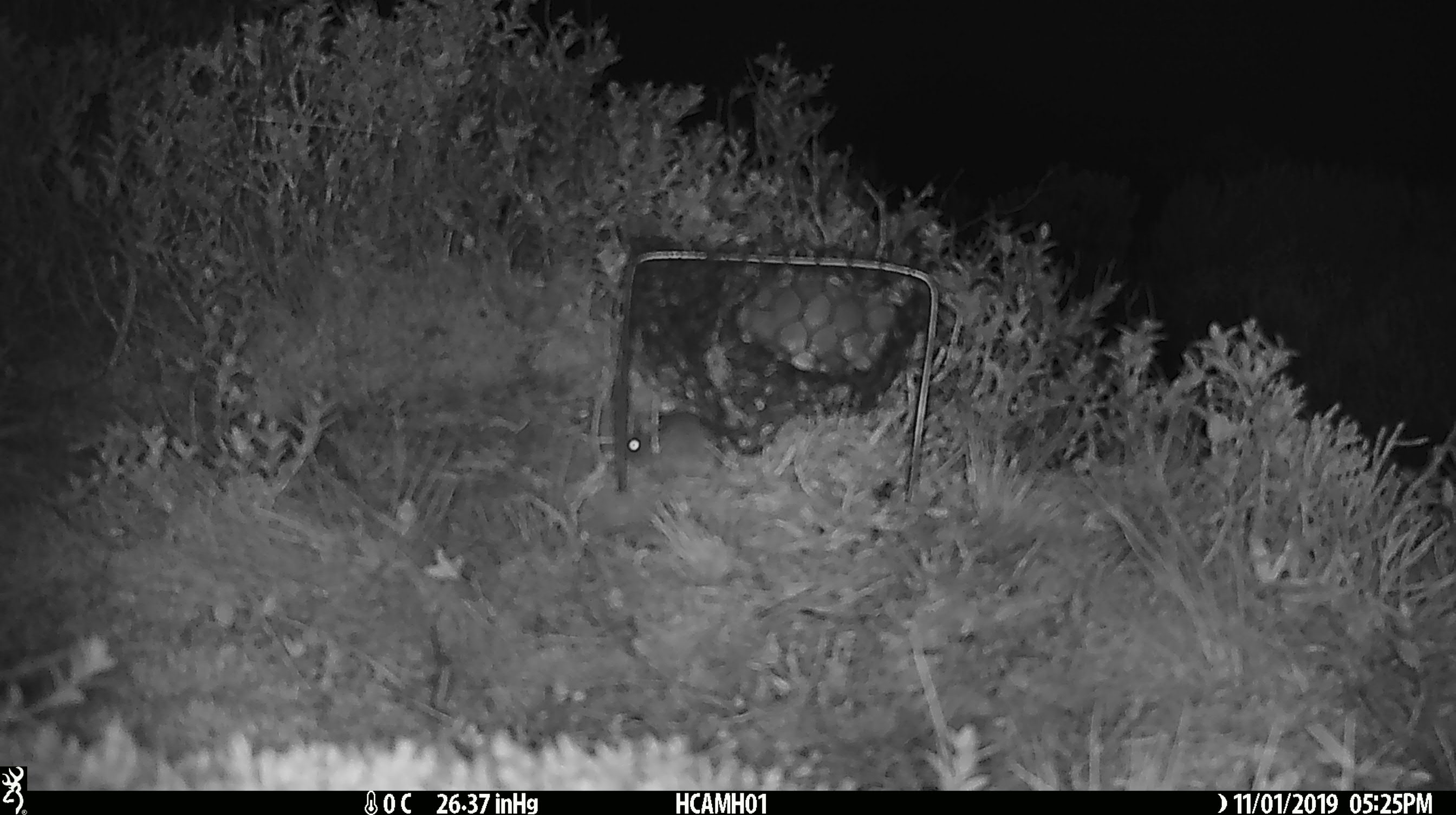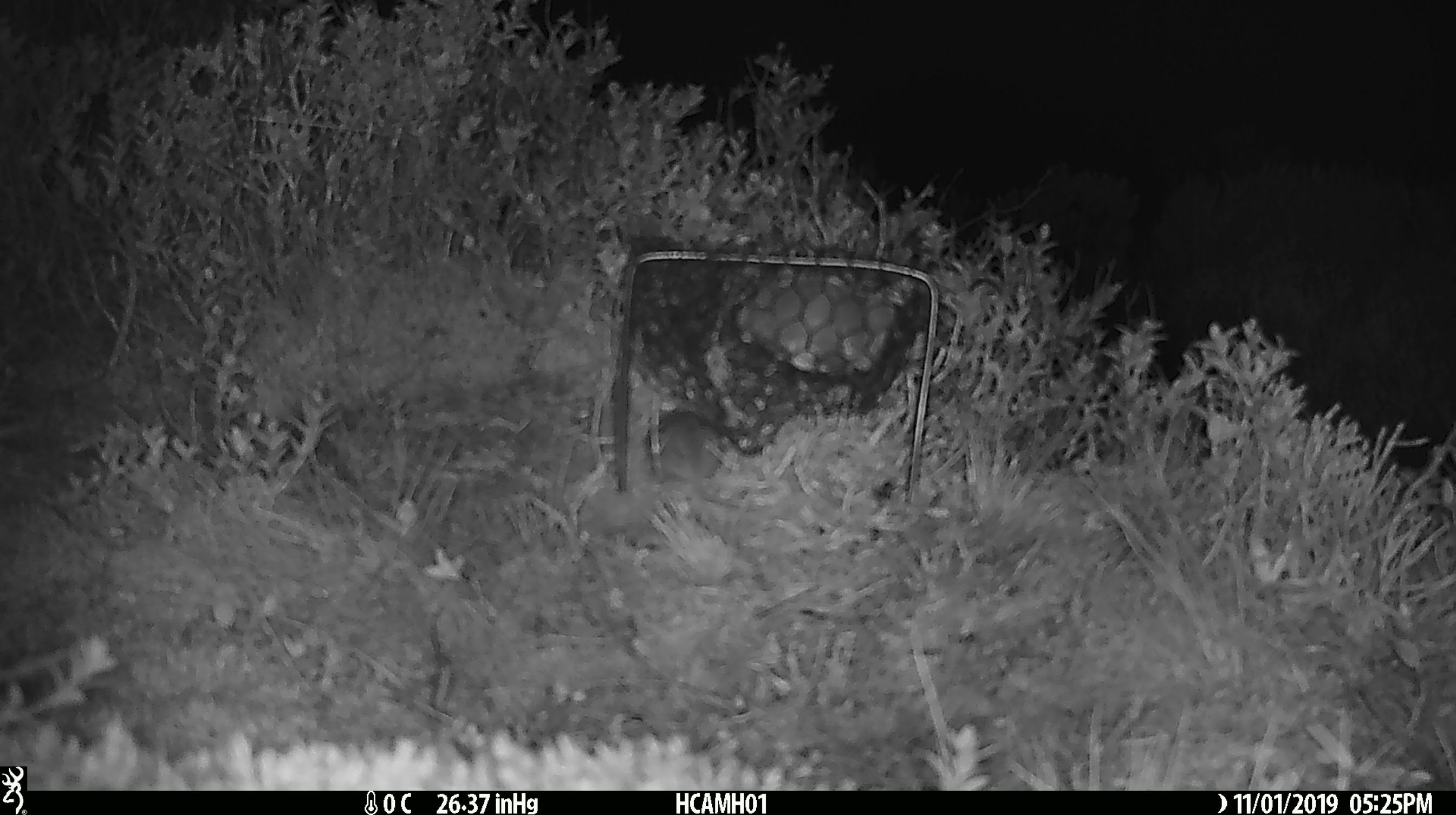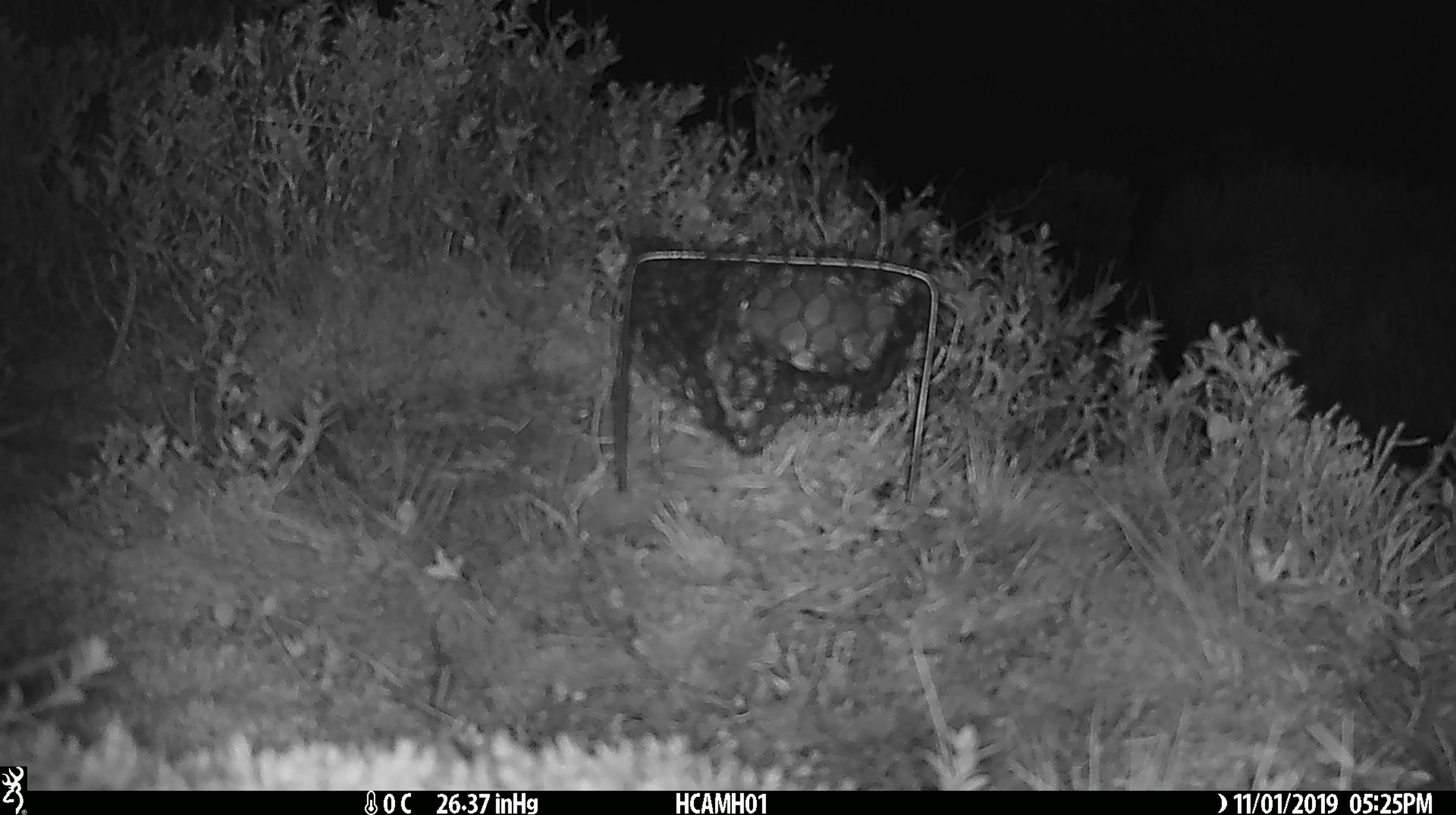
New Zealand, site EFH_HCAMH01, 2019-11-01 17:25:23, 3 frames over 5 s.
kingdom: Animalia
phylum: Chordata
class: Mammalia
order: Rodentia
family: Muridae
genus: Mus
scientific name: Mus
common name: mouse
Mouse (Mus).